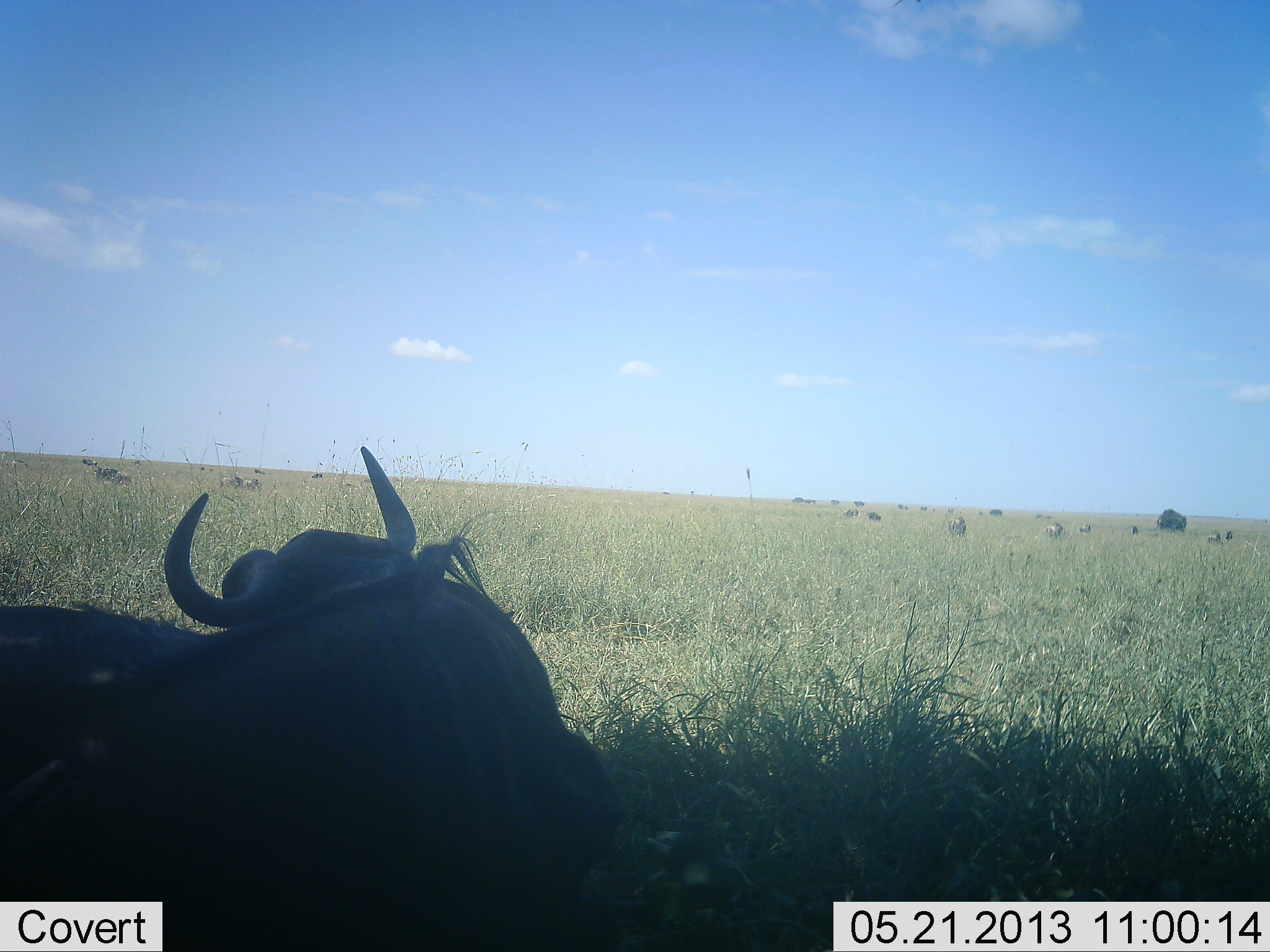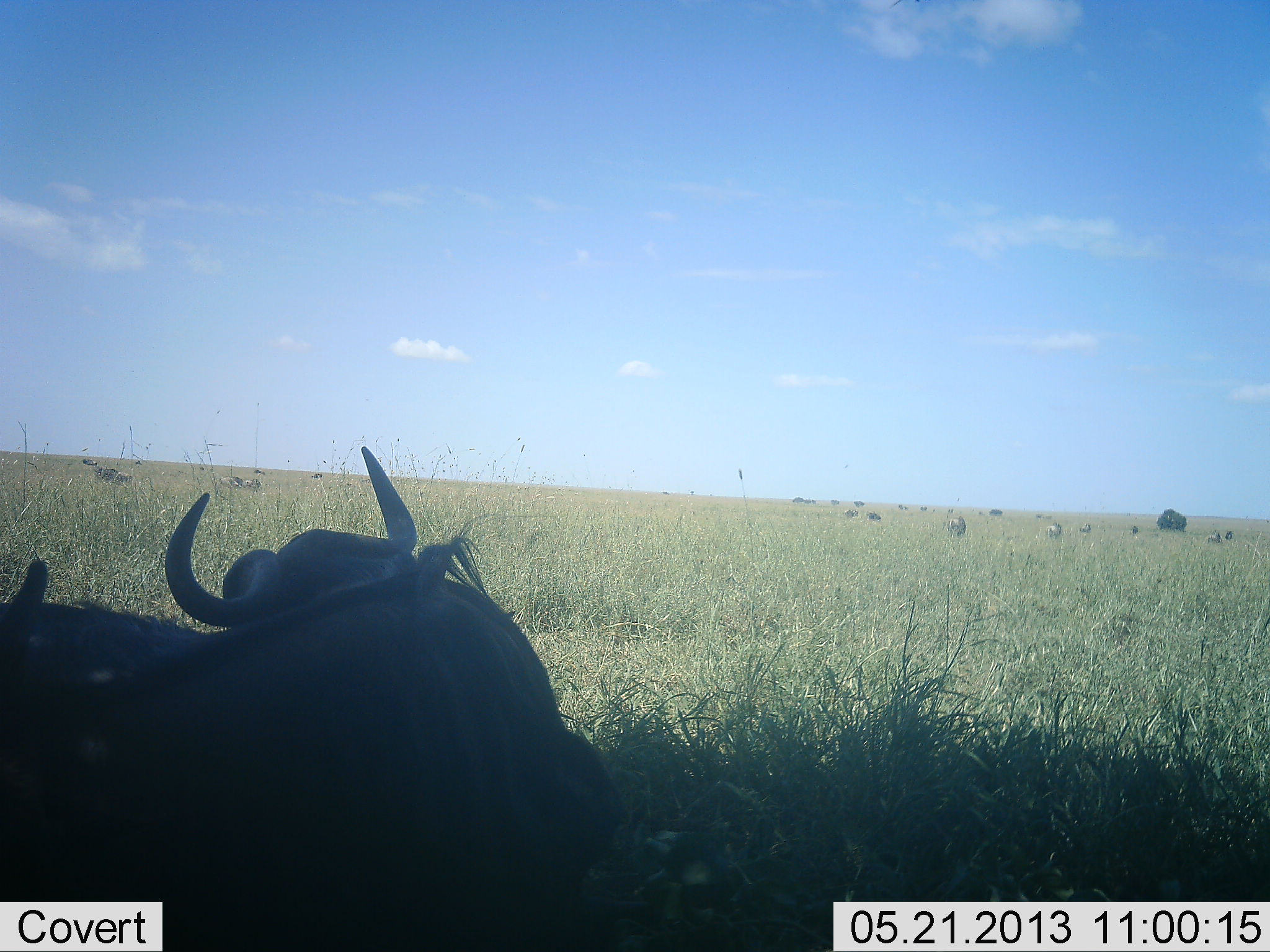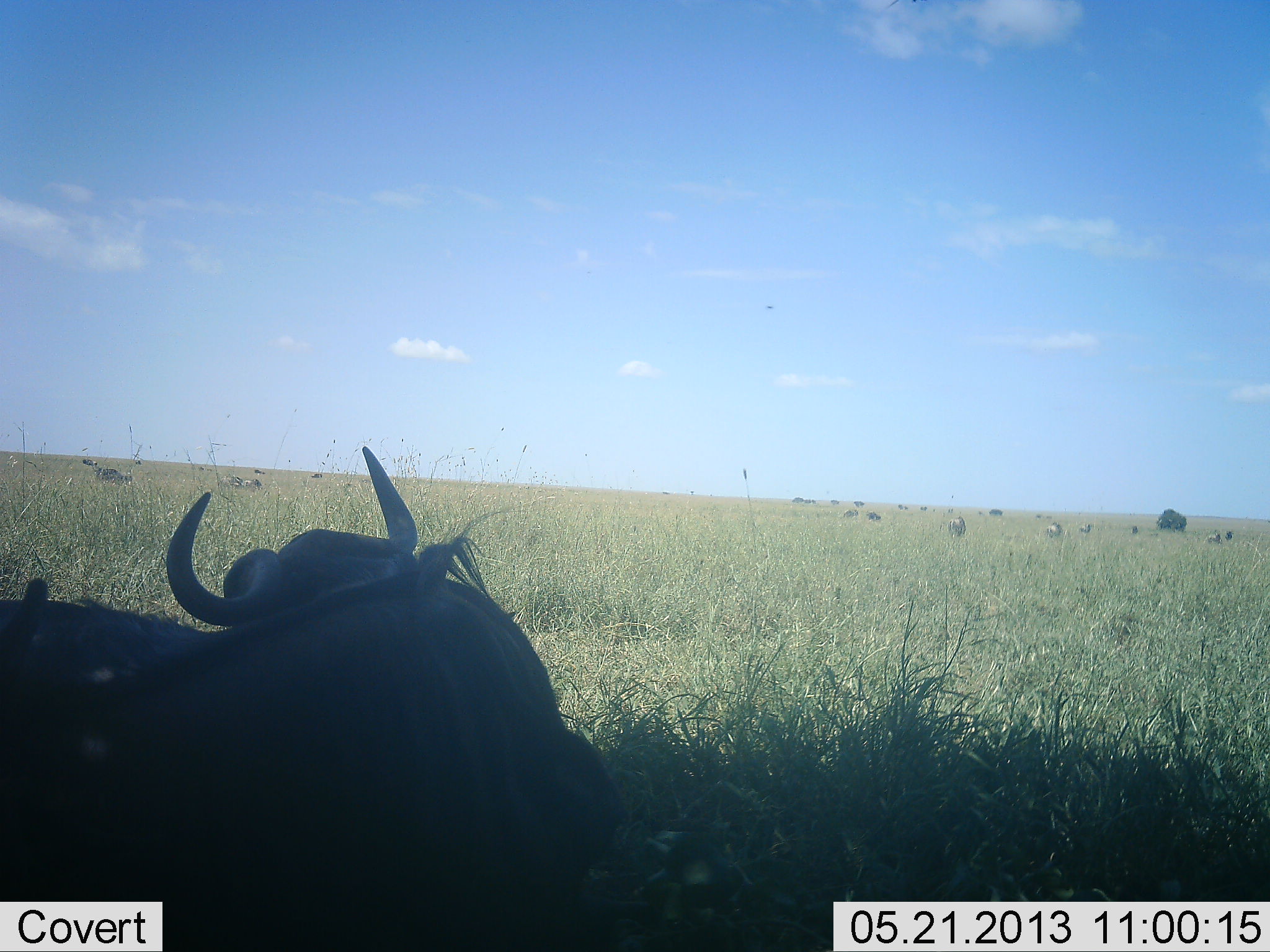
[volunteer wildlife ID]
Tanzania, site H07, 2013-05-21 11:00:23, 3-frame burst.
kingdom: Animalia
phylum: Chordata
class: Mammalia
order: Artiodactyla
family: Bovidae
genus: Connochaetes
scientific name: Connochaetes taurinus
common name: blue wildebeest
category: wildebeest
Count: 2.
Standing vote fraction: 30%.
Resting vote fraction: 96%.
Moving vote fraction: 0%.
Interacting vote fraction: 4%.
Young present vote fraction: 4%.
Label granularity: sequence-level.